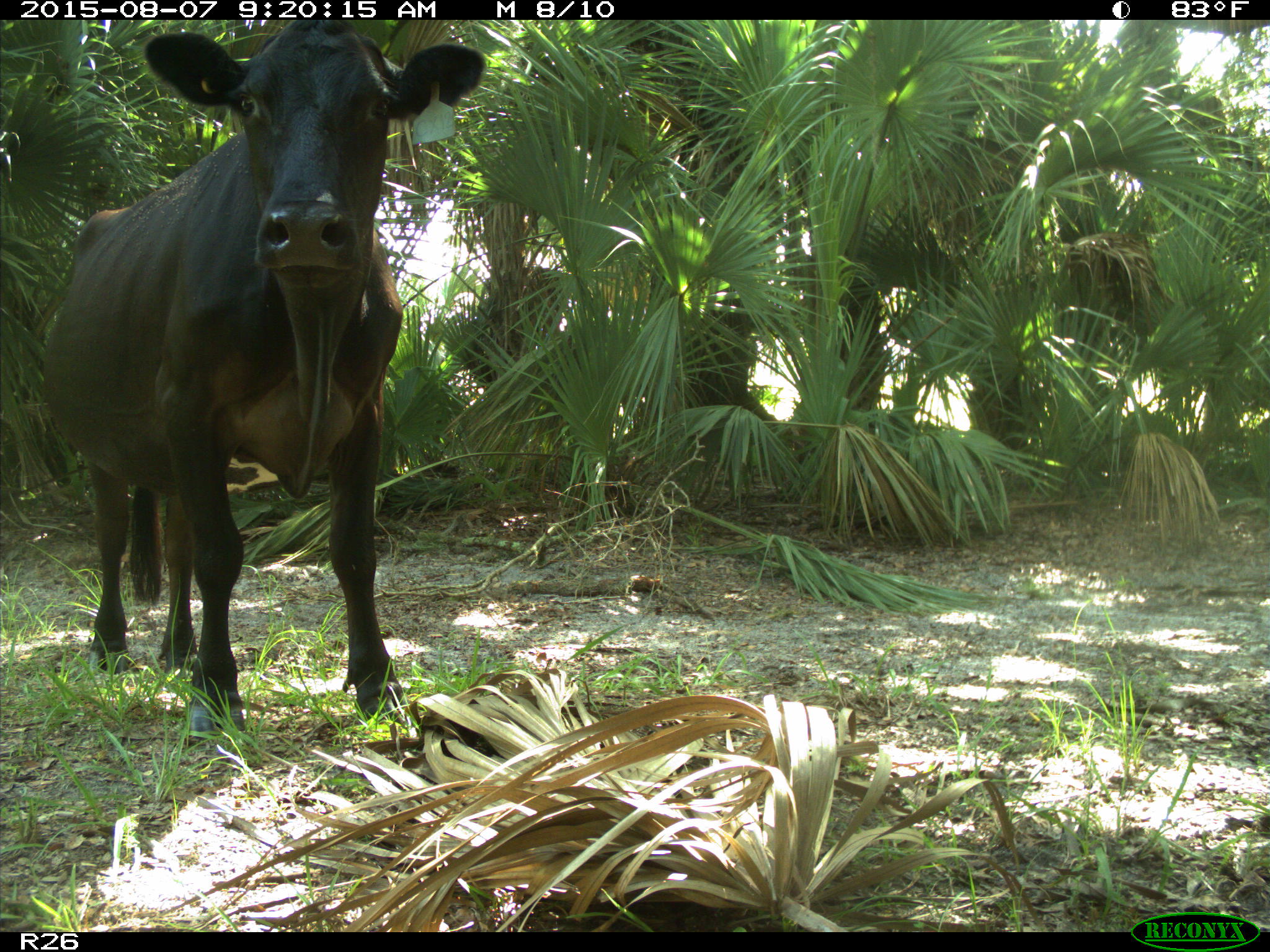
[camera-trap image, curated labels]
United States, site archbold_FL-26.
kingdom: Animalia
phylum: Chordata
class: Mammalia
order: Artiodactyla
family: Bovidae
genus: Bos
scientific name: Bos taurus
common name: domestic cow